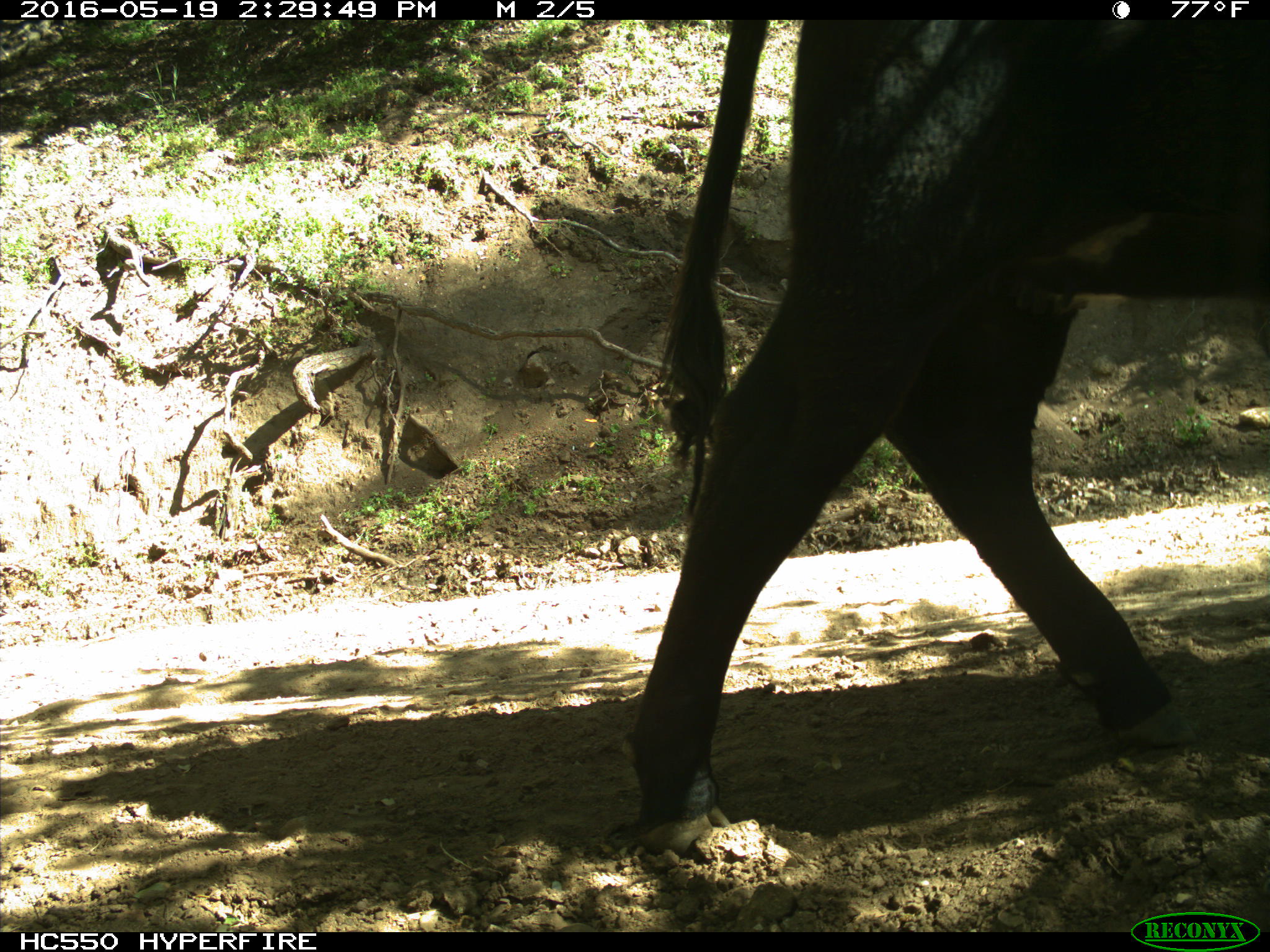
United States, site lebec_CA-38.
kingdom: Animalia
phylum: Chordata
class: Mammalia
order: Artiodactyla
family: Bovidae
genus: Bos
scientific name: Bos taurus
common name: domestic cow